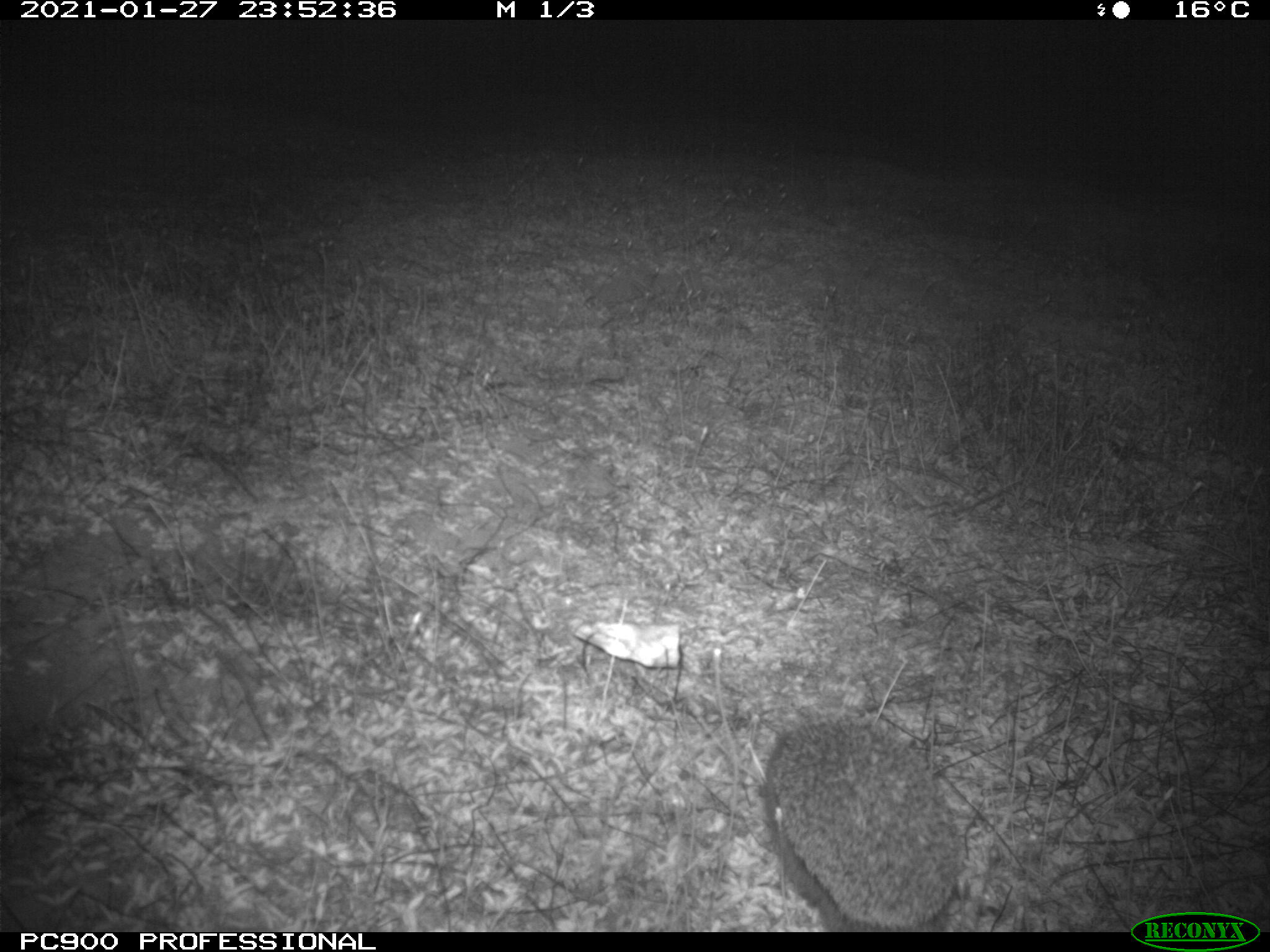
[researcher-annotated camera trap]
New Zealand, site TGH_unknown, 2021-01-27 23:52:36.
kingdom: Animalia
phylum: Chordata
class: Mammalia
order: Eulipotyphla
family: Erinaceidae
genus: Erinaceus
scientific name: Erinaceus europaeus europaeus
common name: european hedgehog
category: hedgehog